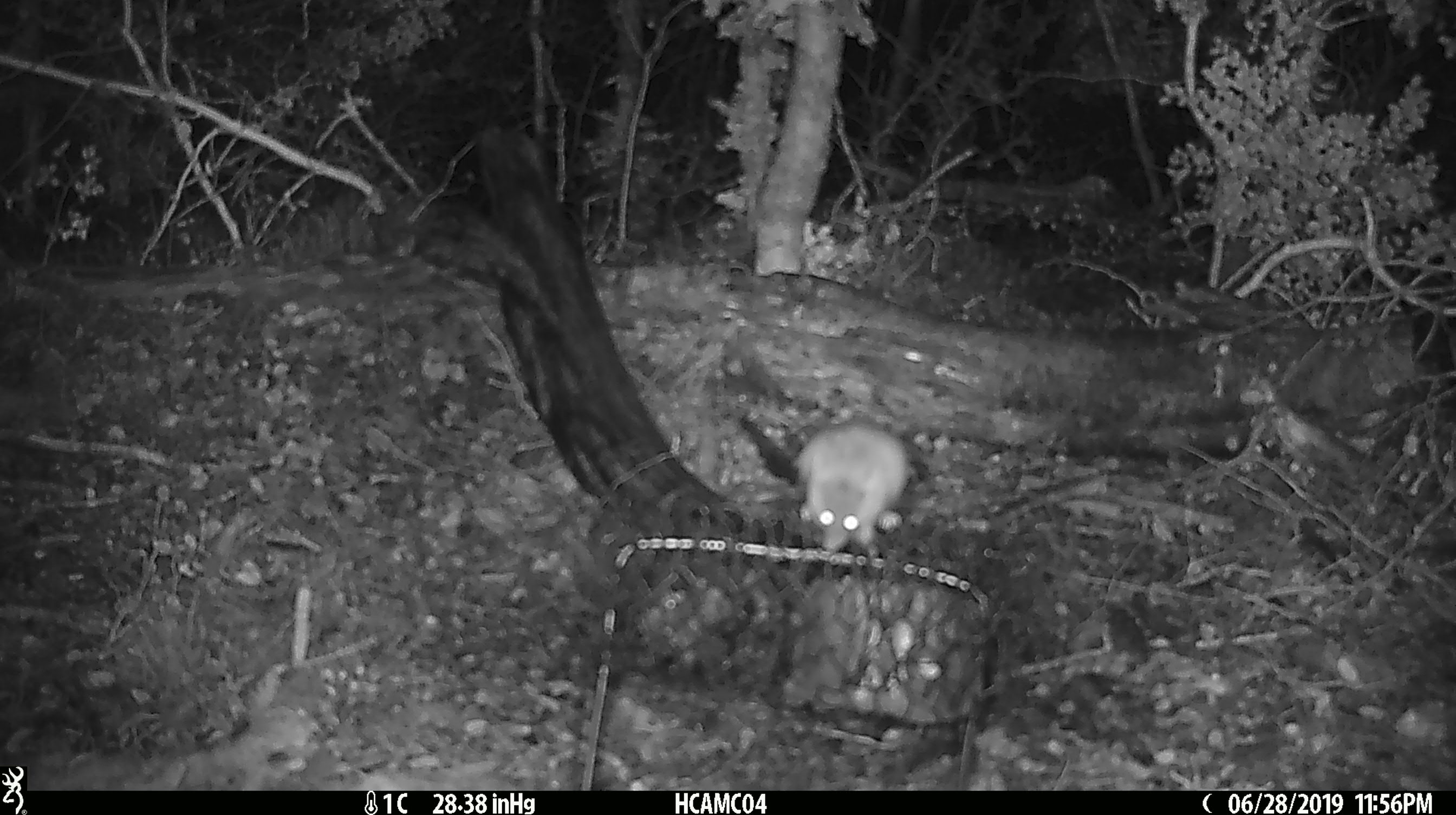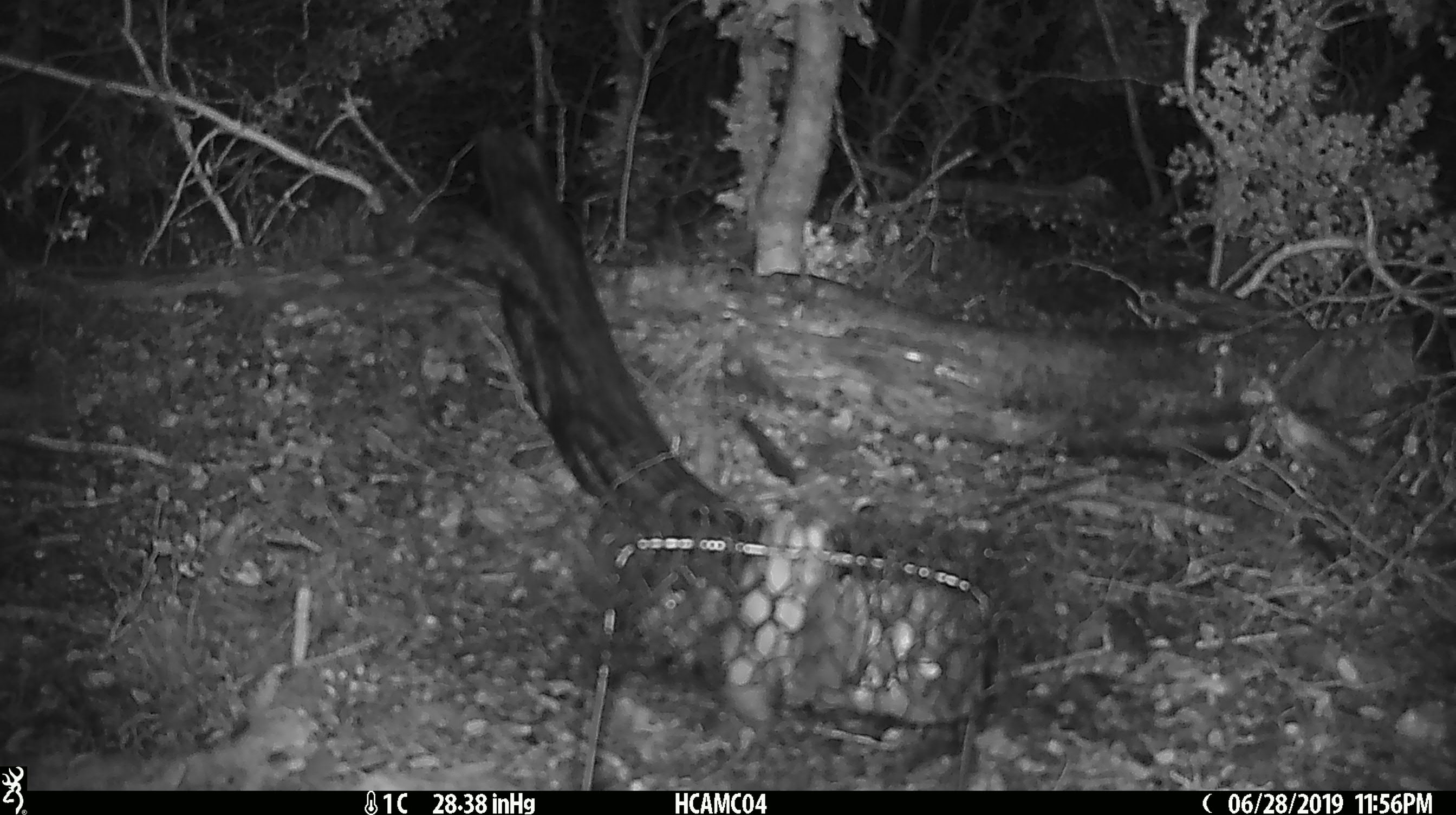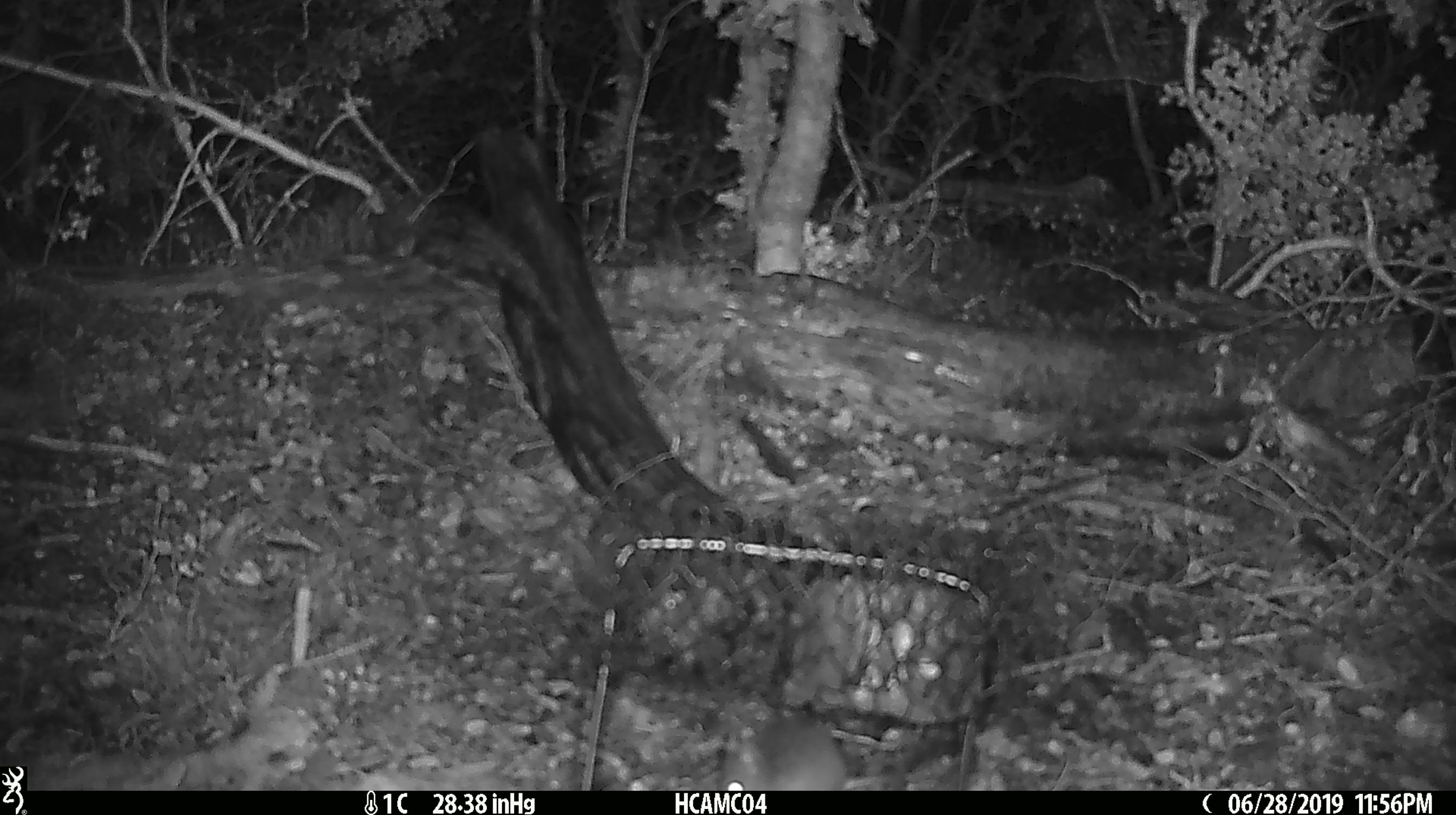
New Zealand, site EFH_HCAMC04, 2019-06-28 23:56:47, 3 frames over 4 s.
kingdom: Animalia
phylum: Chordata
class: Mammalia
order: Rodentia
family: Muridae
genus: Mus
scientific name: Mus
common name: mouse